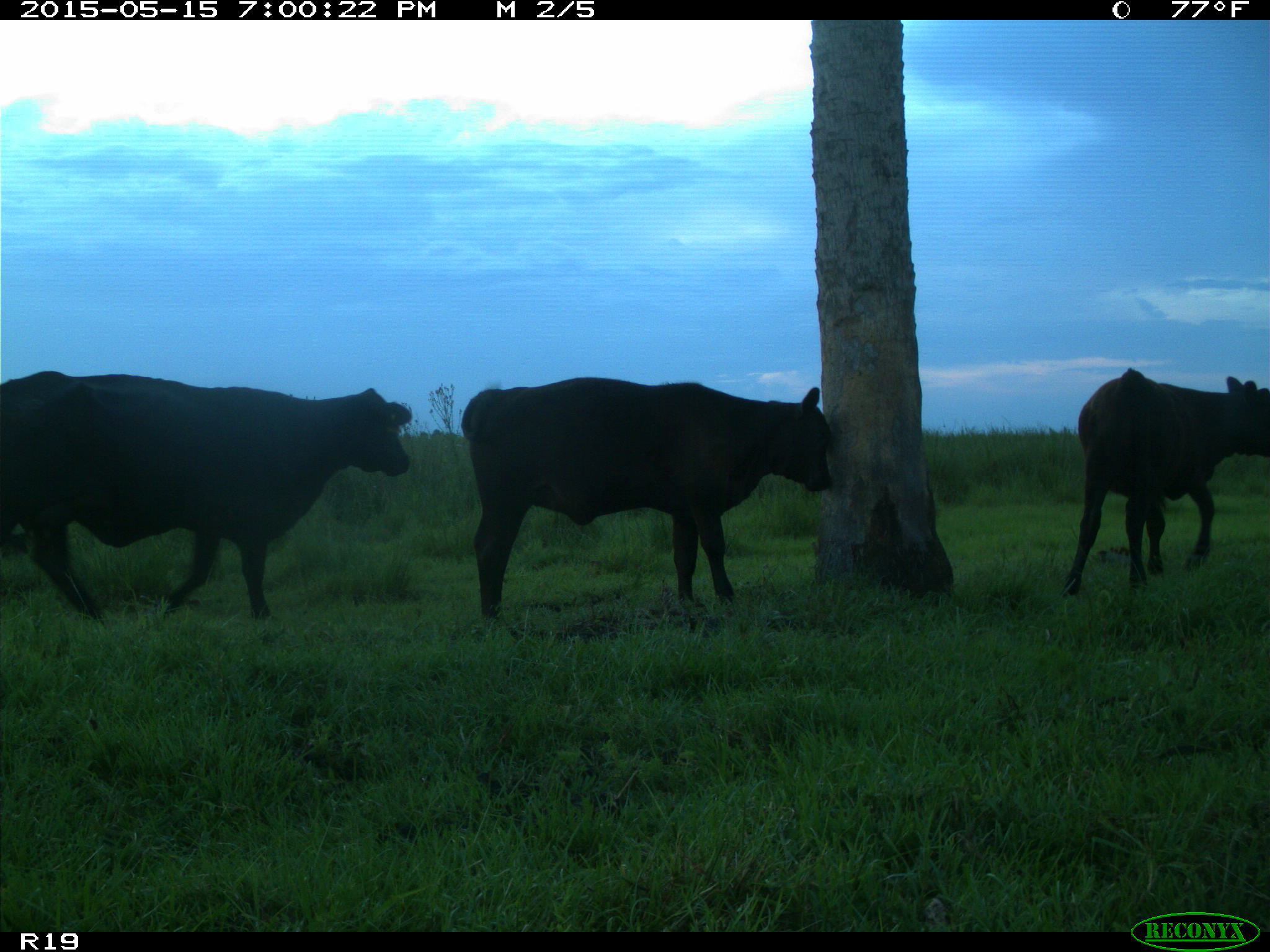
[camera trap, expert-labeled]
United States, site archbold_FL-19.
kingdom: Animalia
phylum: Chordata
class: Mammalia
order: Artiodactyla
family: Bovidae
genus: Bos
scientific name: Bos taurus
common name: domestic cow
Bos taurus (domestic cow).